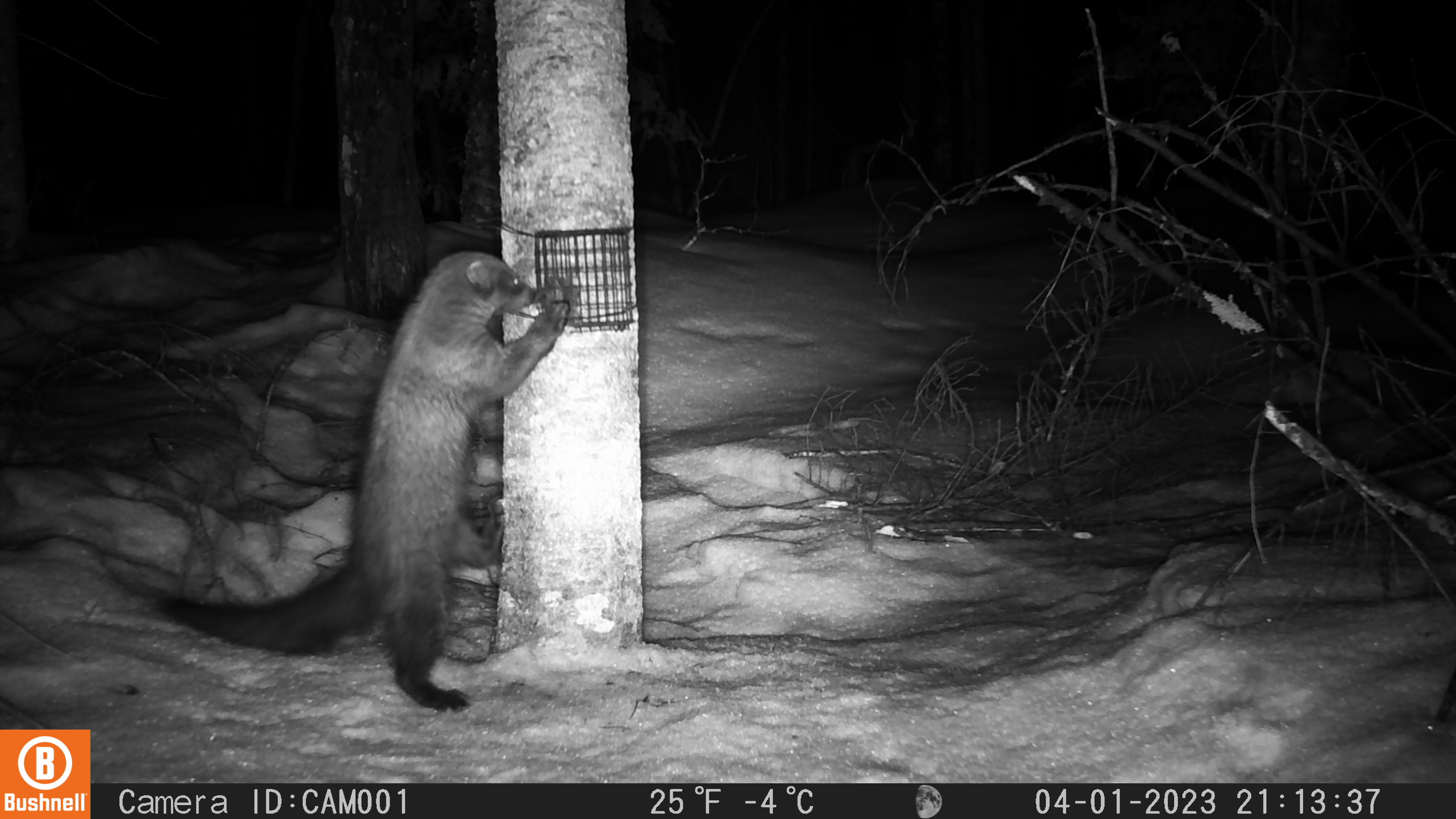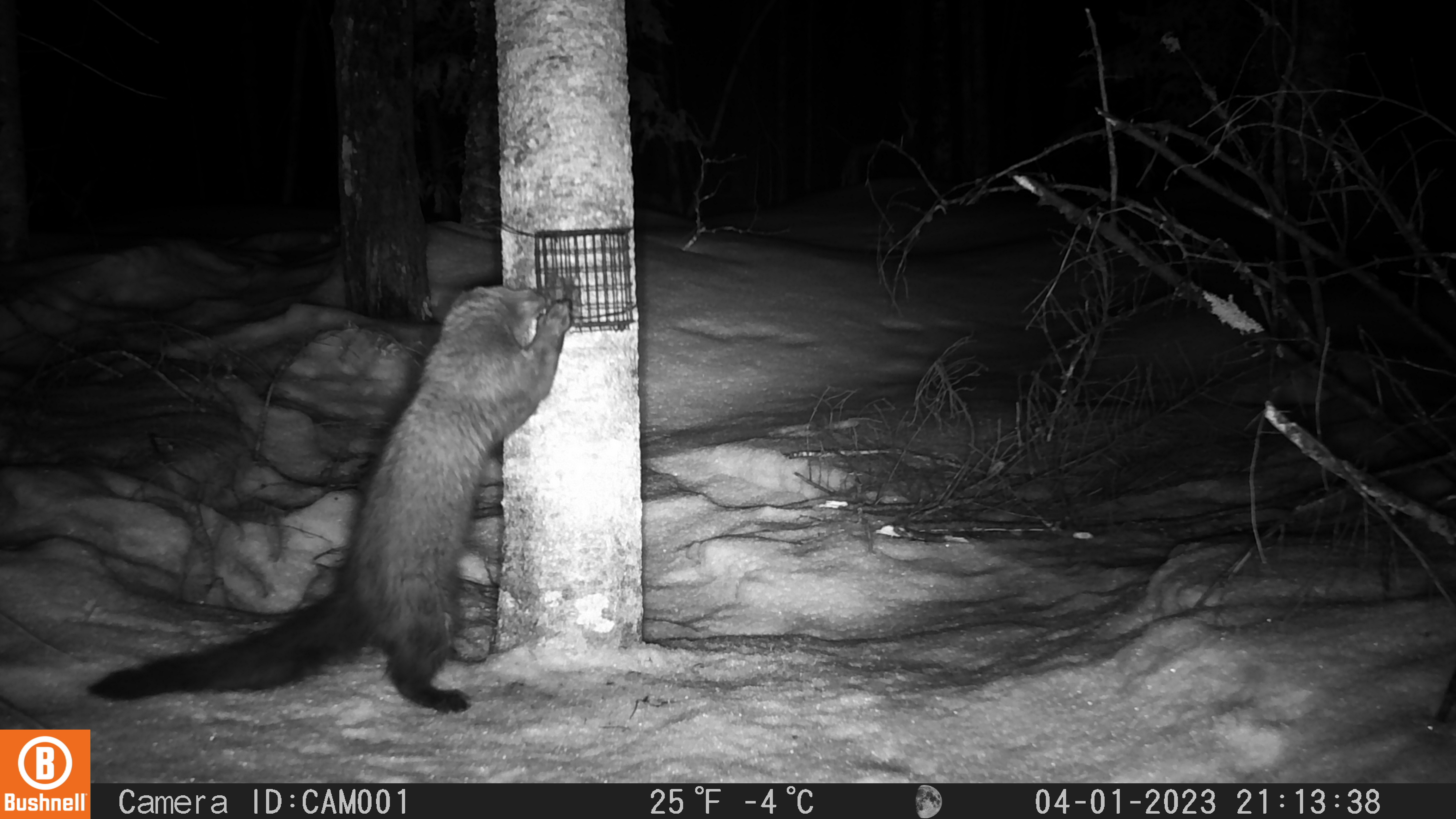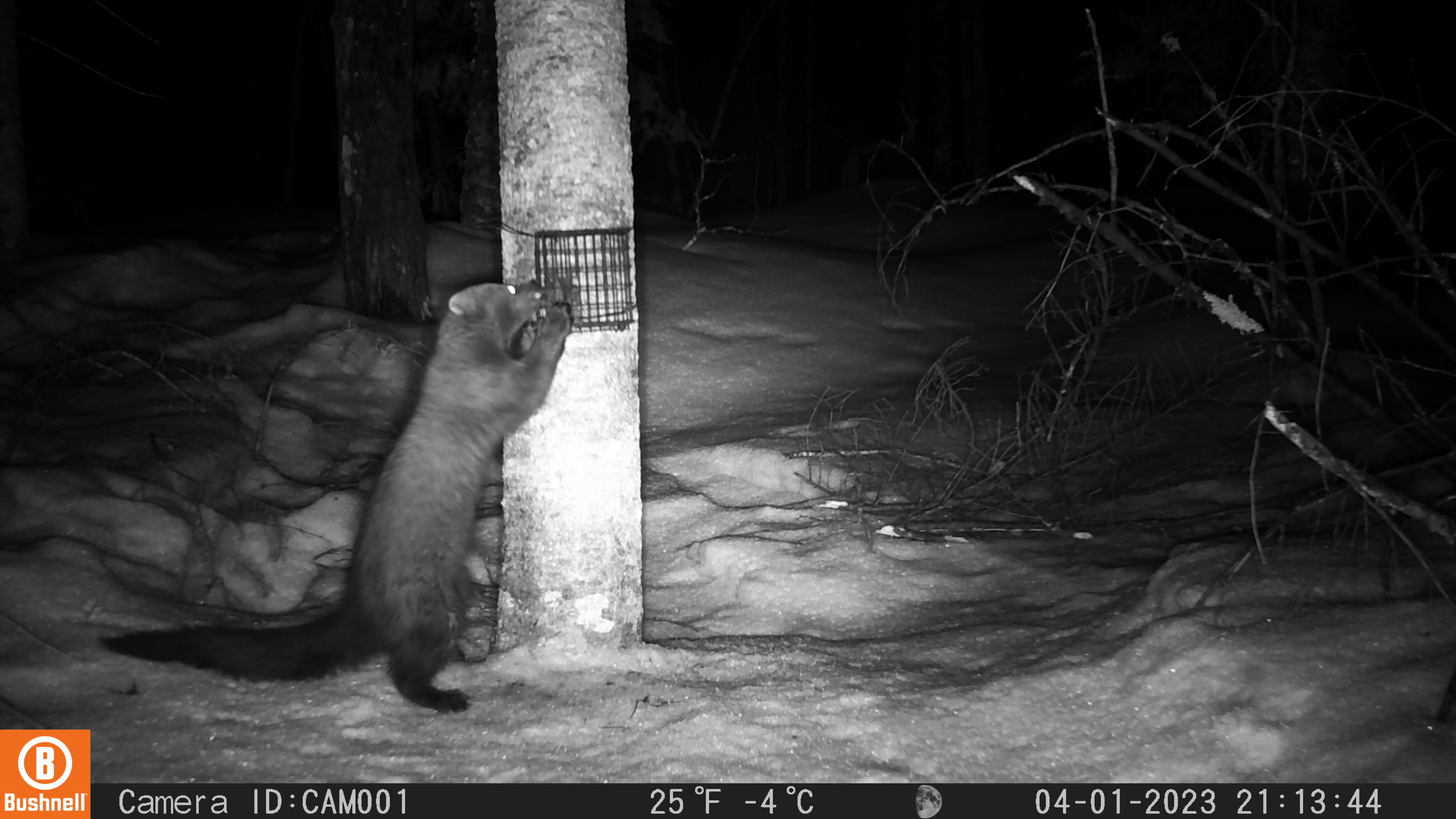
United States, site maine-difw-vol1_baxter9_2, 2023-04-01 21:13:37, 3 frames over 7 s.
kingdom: Animalia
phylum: Chordata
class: Mammalia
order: Carnivora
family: Mustelidae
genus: Pekania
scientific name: Pekania pennanti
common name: fisher